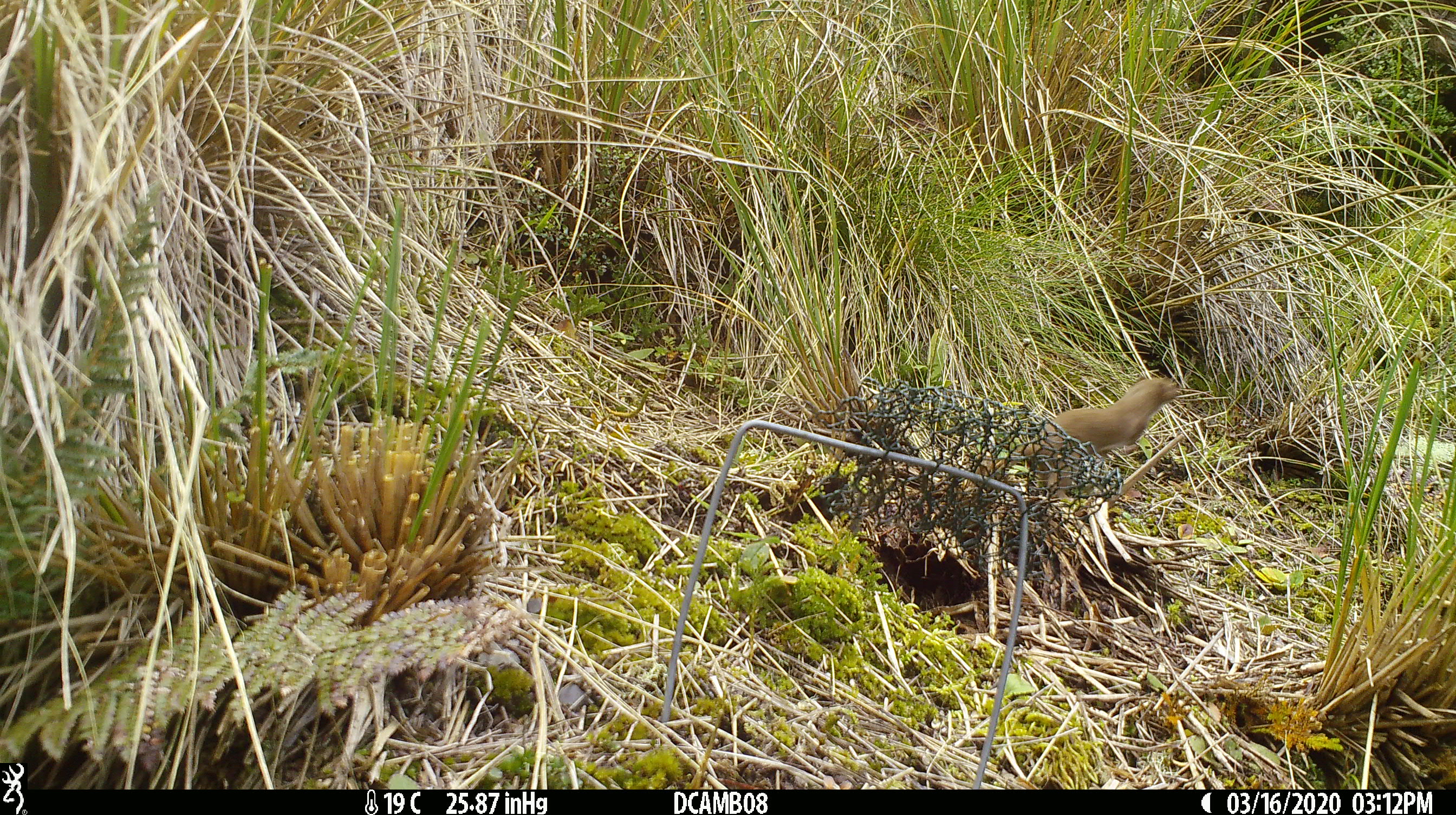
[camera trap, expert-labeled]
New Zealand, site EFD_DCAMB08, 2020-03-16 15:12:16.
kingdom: Animalia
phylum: Chordata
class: Mammalia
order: Carnivora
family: Mustelidae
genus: Mustela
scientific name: Mustela nivalis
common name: least weasel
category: weasel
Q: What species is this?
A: Weasel (least weasel) (Mustela nivalis).